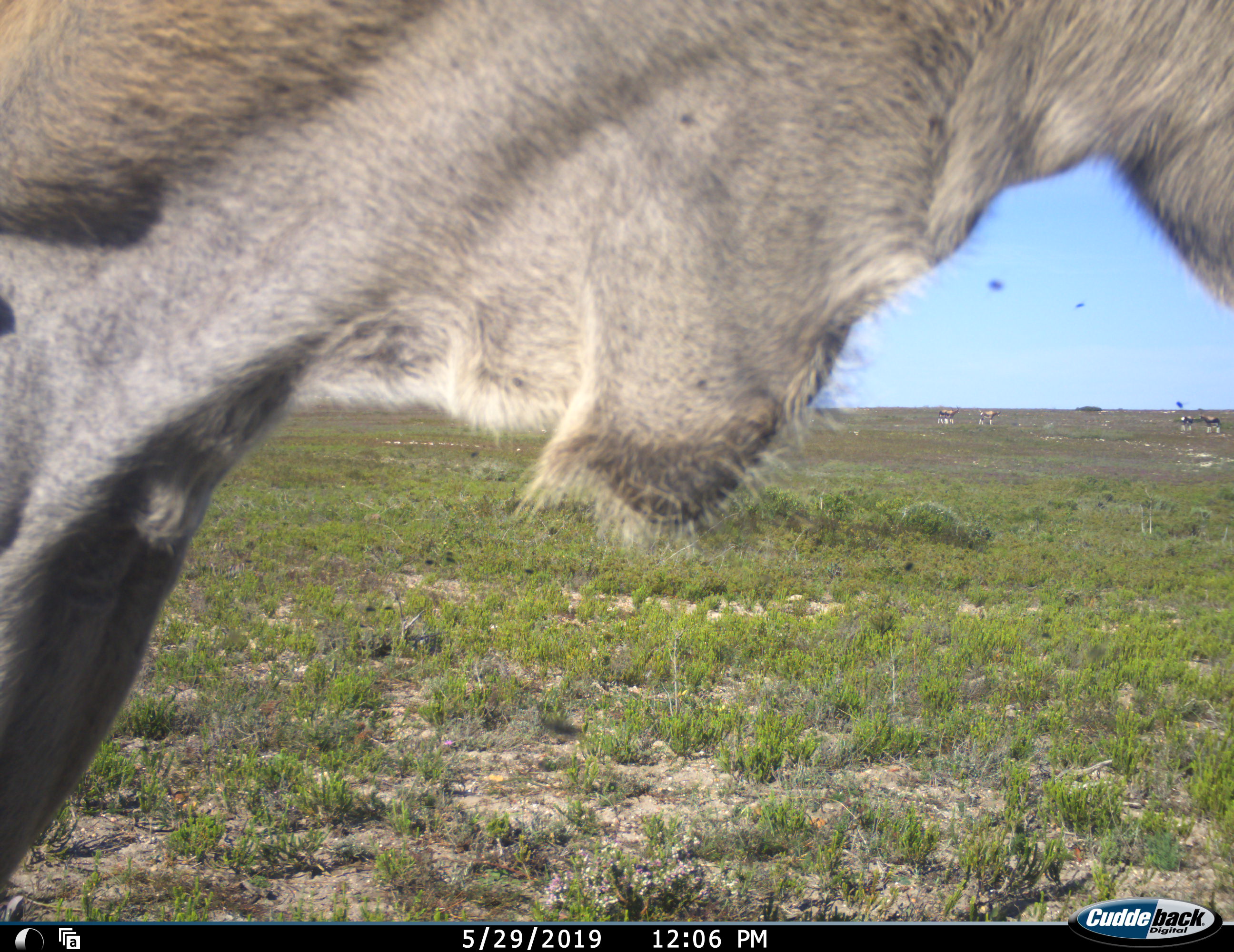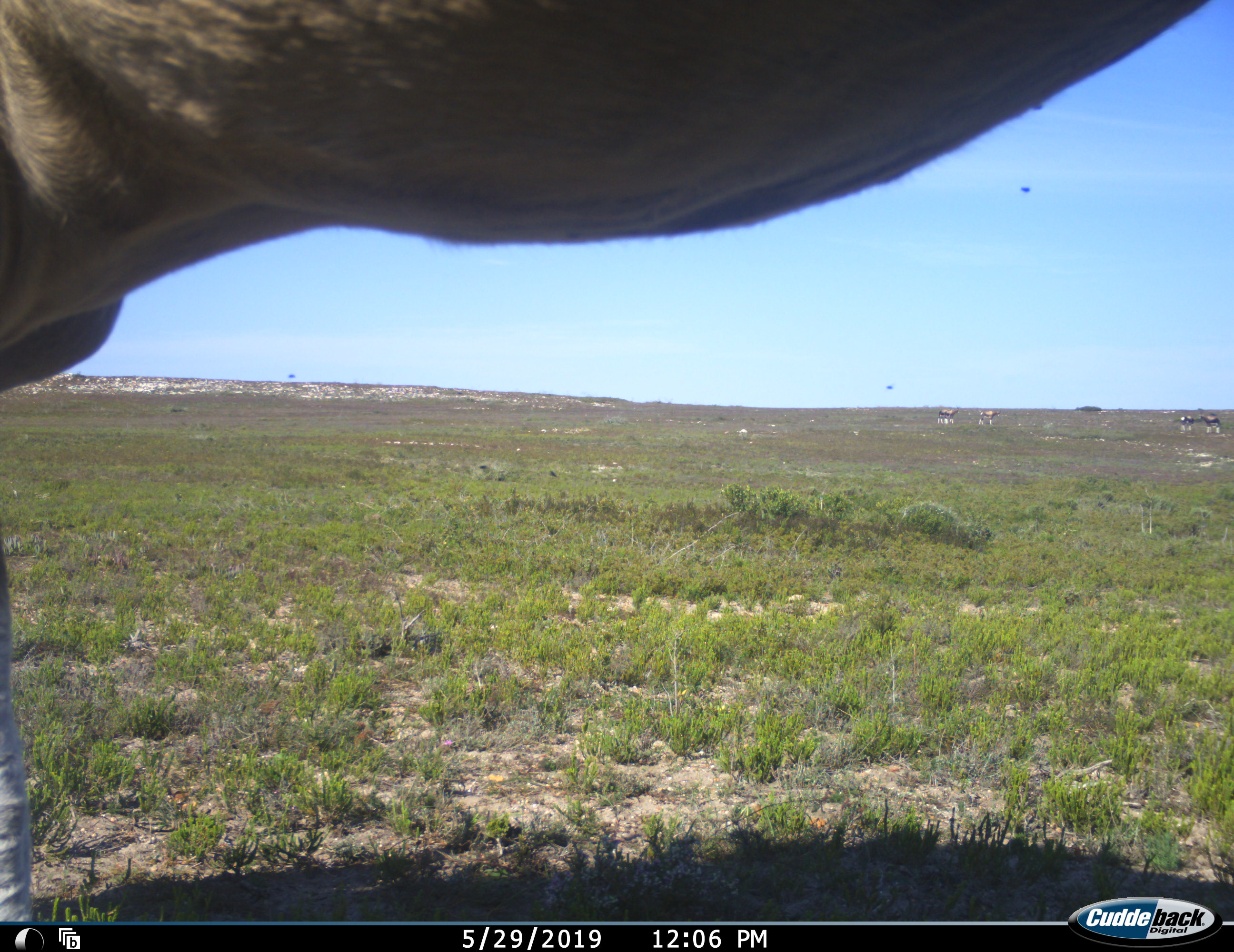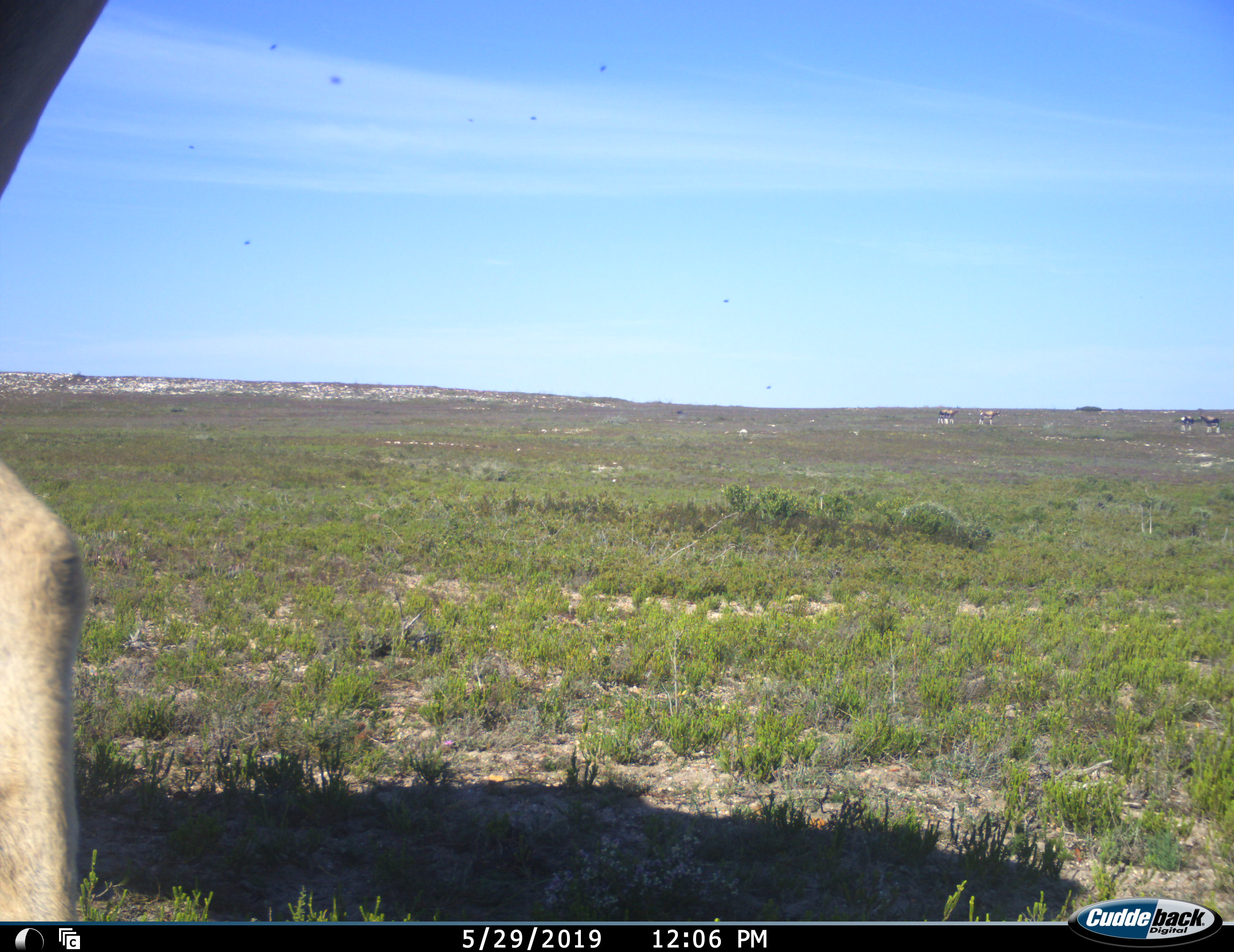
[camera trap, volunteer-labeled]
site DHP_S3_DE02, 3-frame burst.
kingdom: Animalia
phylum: Chordata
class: Mammalia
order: Artiodactyla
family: Bovidae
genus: Tragelaphus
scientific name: Tragelaphus oryx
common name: eland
Eland (Tragelaphus oryx), count 1. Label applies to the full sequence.